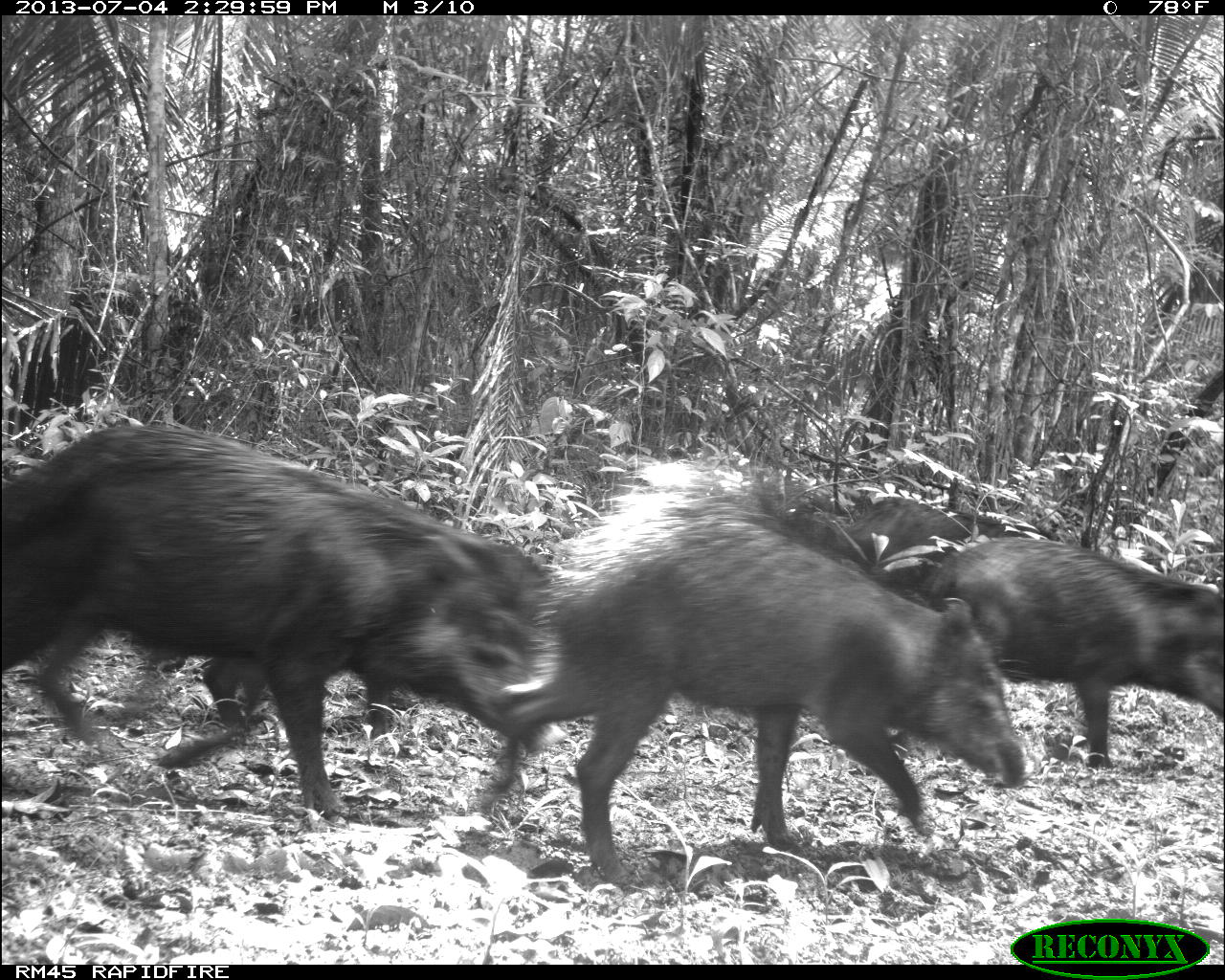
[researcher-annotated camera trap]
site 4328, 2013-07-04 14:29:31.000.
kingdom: Animalia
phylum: Chordata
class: Mammalia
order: Artiodactyla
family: Tayassuidae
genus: Tayassu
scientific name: Tayassu pecari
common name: white-lipped peccary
Tayassu pecari (white-lipped peccary), count 44.